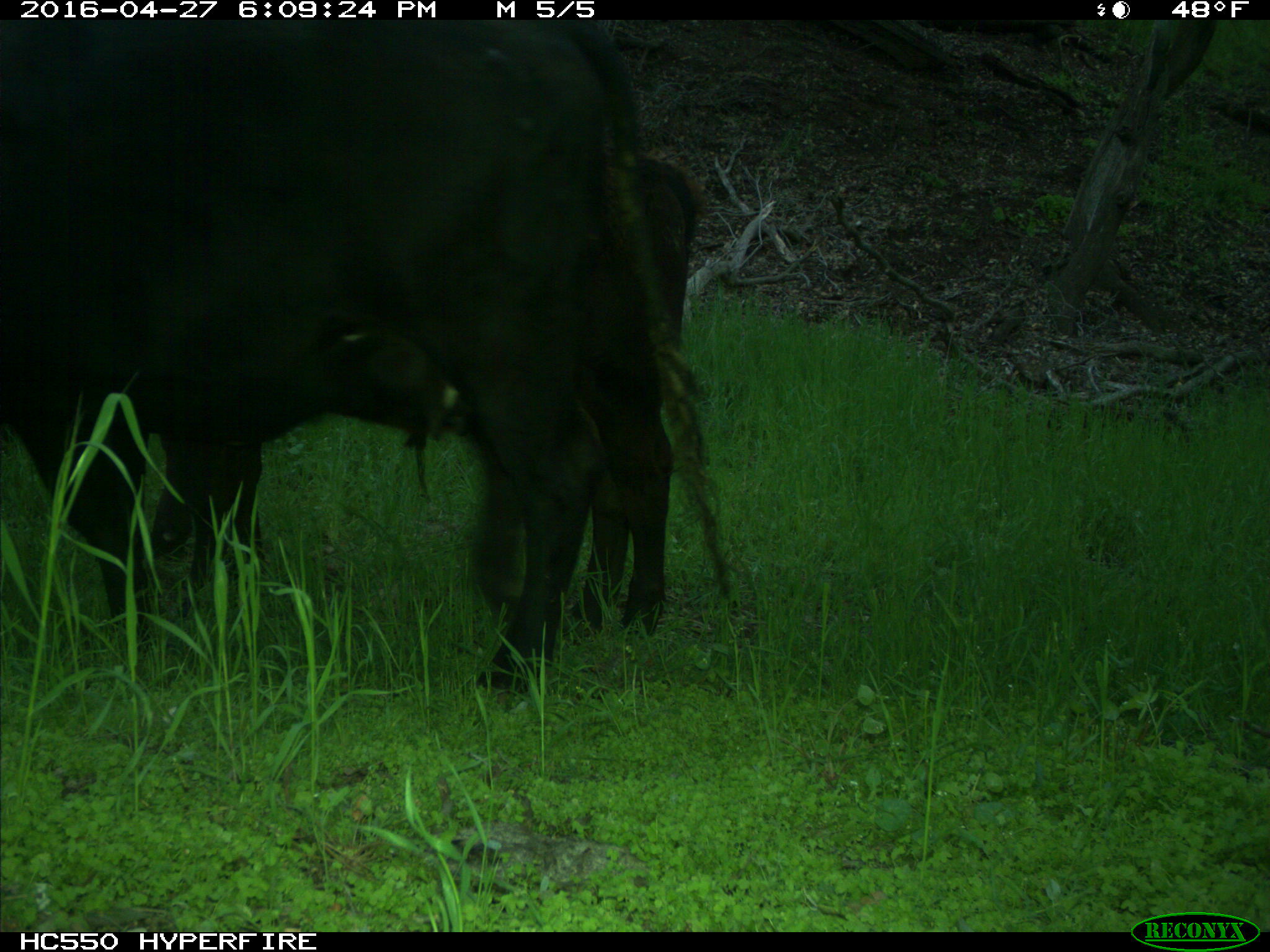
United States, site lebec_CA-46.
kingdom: Animalia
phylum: Chordata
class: Mammalia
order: Artiodactyla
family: Bovidae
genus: Bos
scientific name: Bos taurus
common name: domestic cow